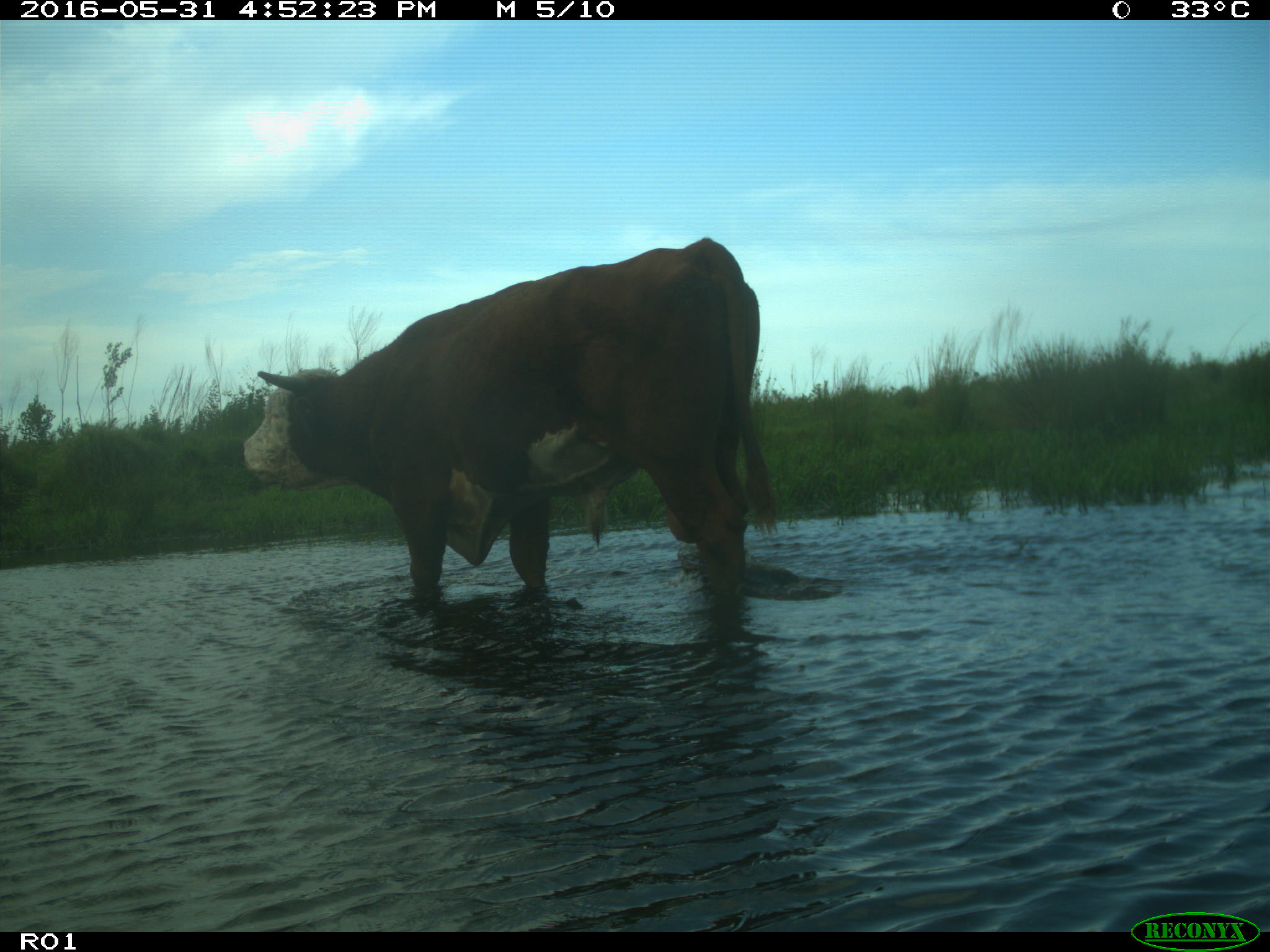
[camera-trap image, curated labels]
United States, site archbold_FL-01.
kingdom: Animalia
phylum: Chordata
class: Mammalia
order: Artiodactyla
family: Bovidae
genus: Bos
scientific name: Bos taurus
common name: domestic cow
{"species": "Bos taurus (domestic cow)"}